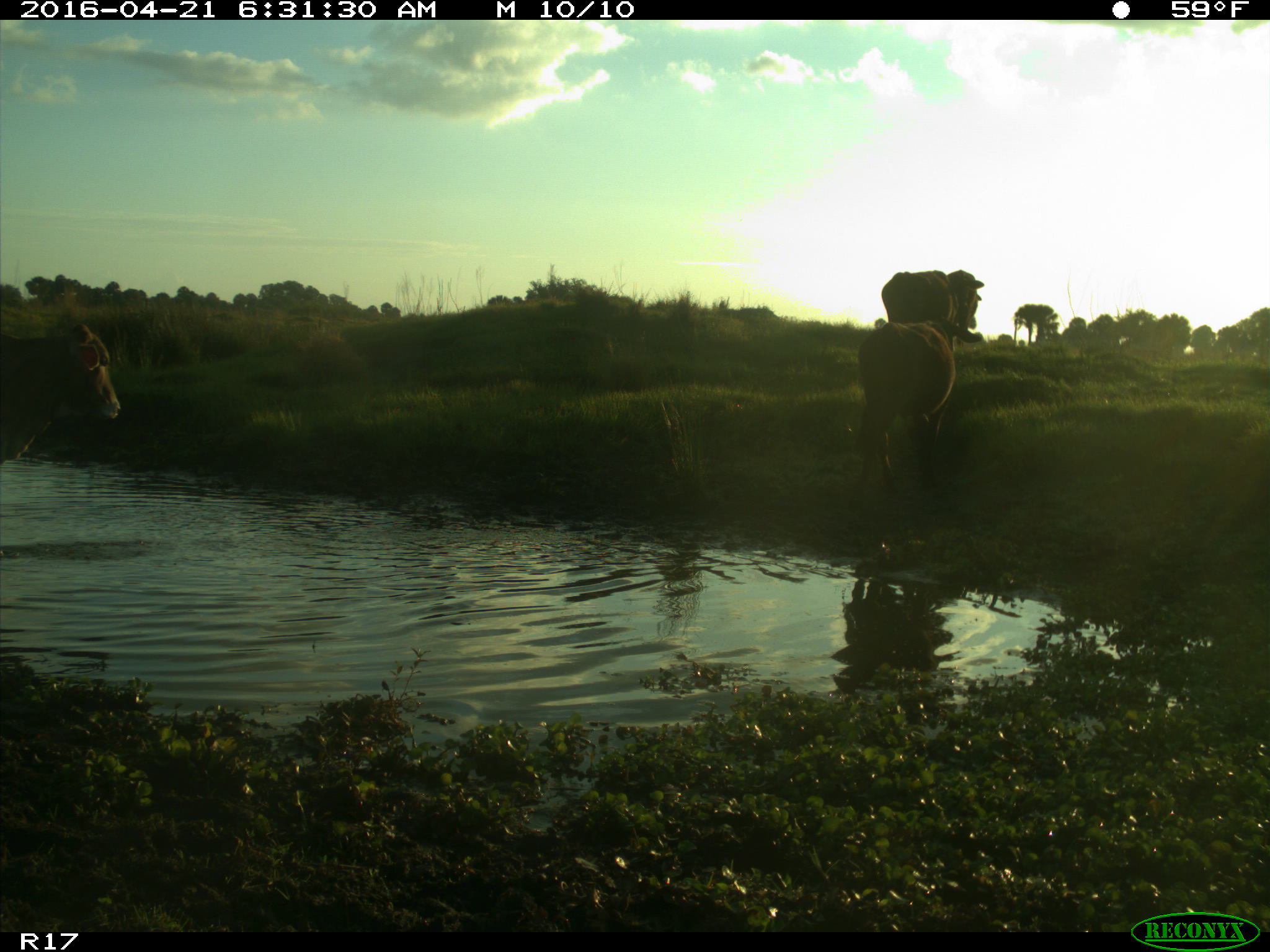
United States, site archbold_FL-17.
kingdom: Animalia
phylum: Chordata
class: Mammalia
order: Artiodactyla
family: Bovidae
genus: Bos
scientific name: Bos taurus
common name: domestic cow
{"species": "Bos taurus (domestic cow)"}